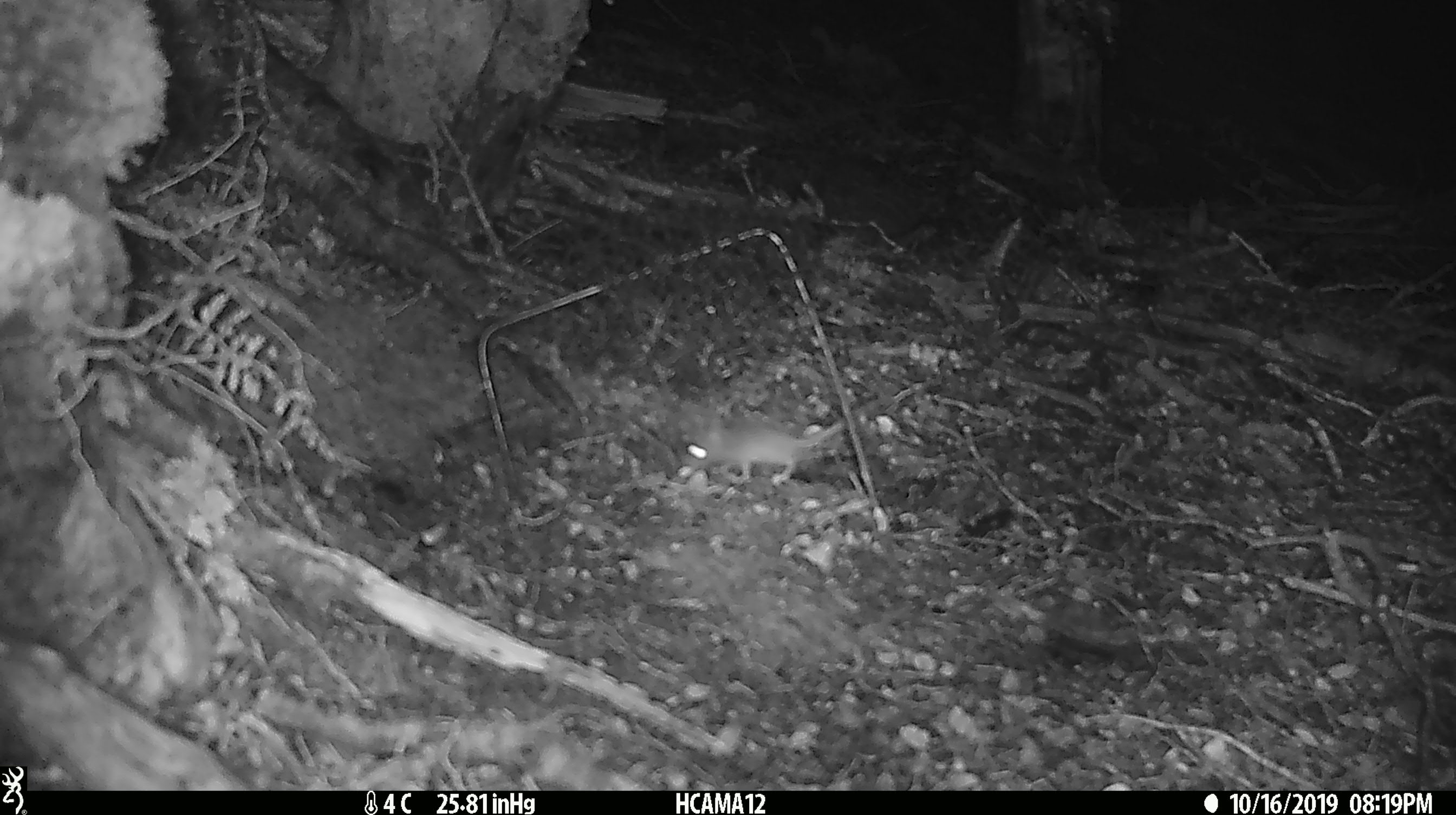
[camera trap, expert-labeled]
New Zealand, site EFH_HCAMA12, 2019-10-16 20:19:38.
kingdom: Animalia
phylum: Chordata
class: Mammalia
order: Rodentia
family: Muridae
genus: Mus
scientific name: Mus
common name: mouse